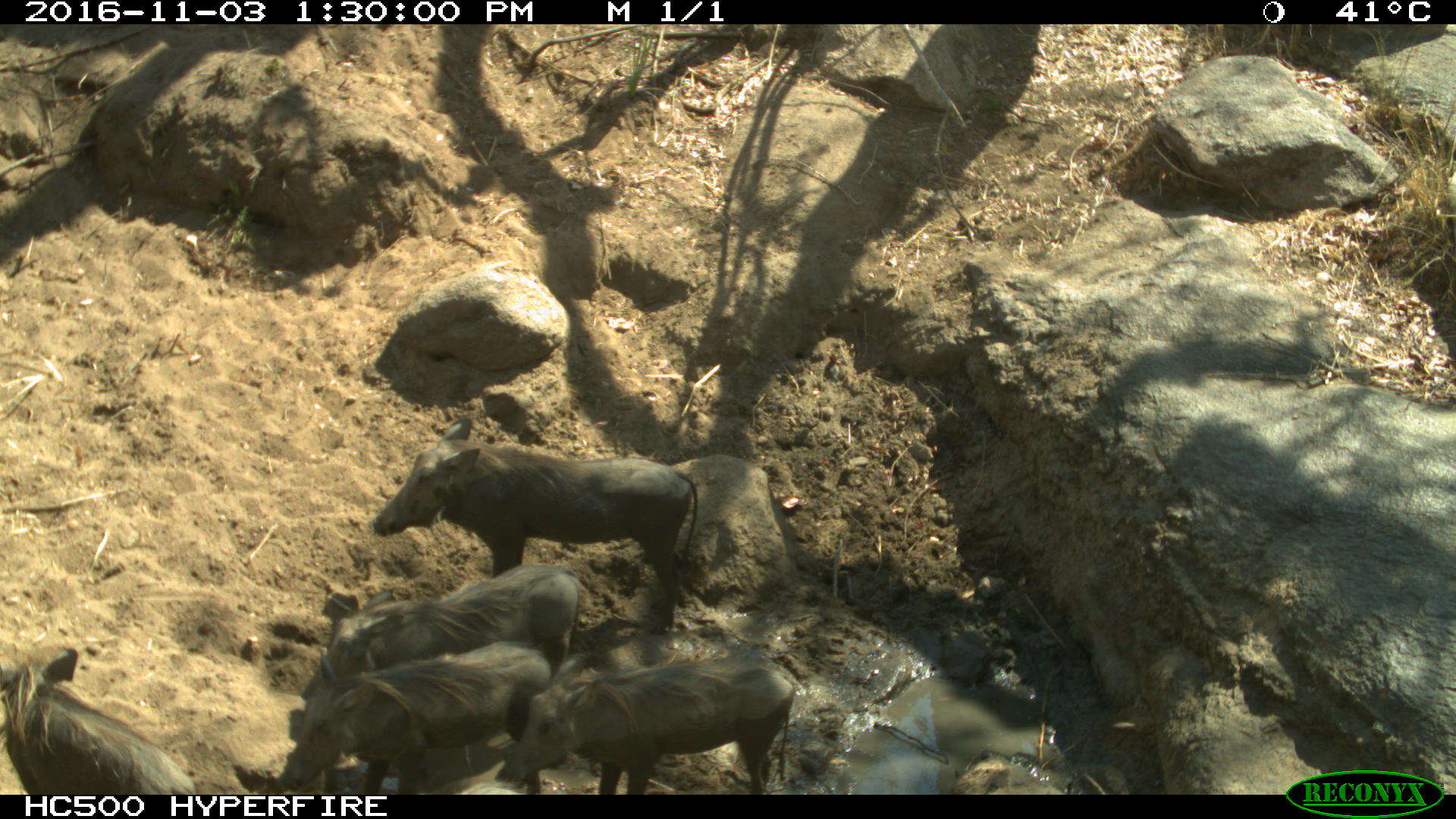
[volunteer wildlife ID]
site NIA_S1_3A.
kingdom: Animalia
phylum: Chordata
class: Mammalia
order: Artiodactyla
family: Suidae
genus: Phacochoerus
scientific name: Phacochoerus africanus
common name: warthog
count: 5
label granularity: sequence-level